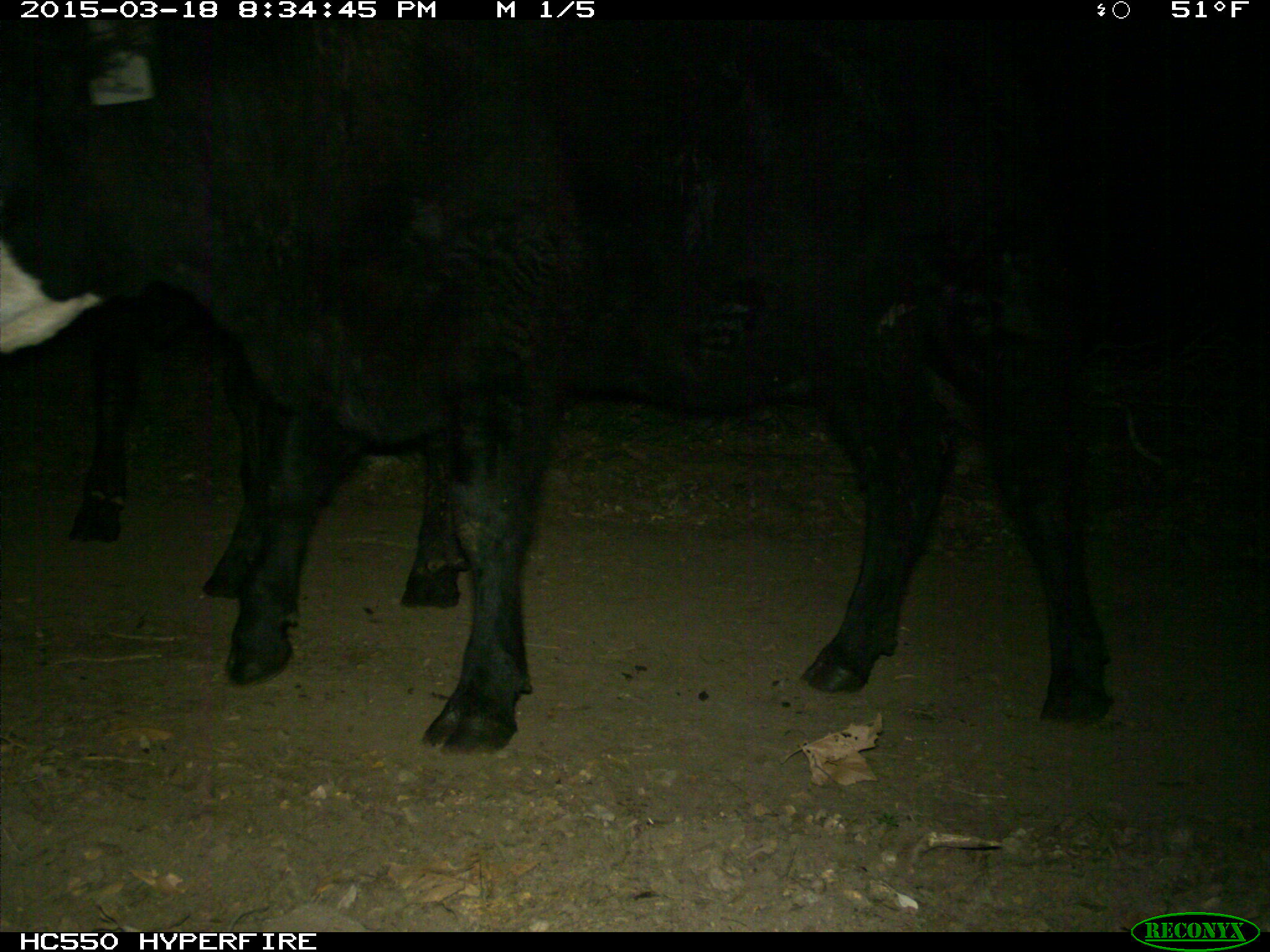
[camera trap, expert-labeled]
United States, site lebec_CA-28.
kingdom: Animalia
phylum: Chordata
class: Mammalia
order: Artiodactyla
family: Bovidae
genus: Bos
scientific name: Bos taurus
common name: domestic cow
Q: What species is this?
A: Bos taurus (domestic cow).